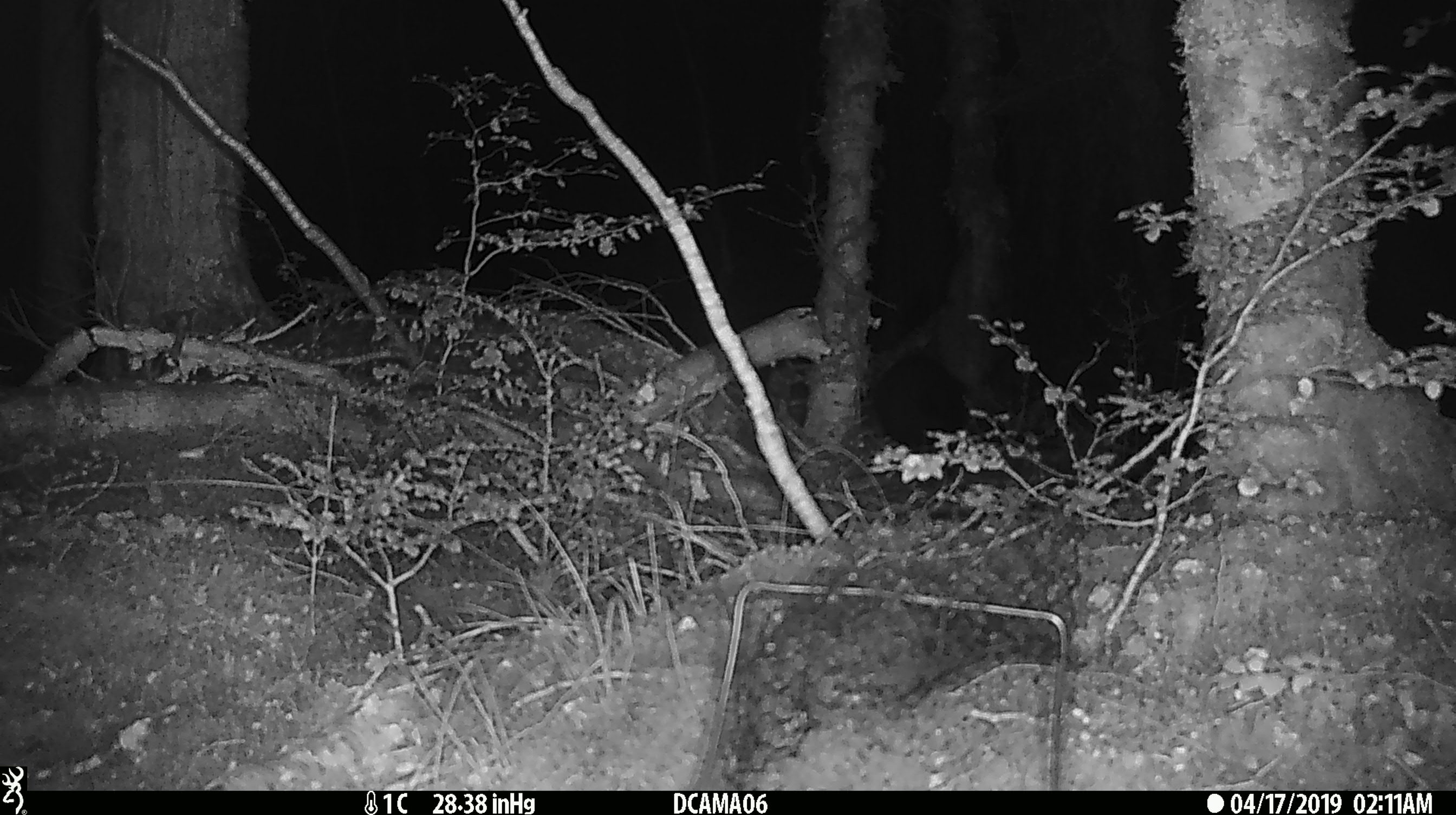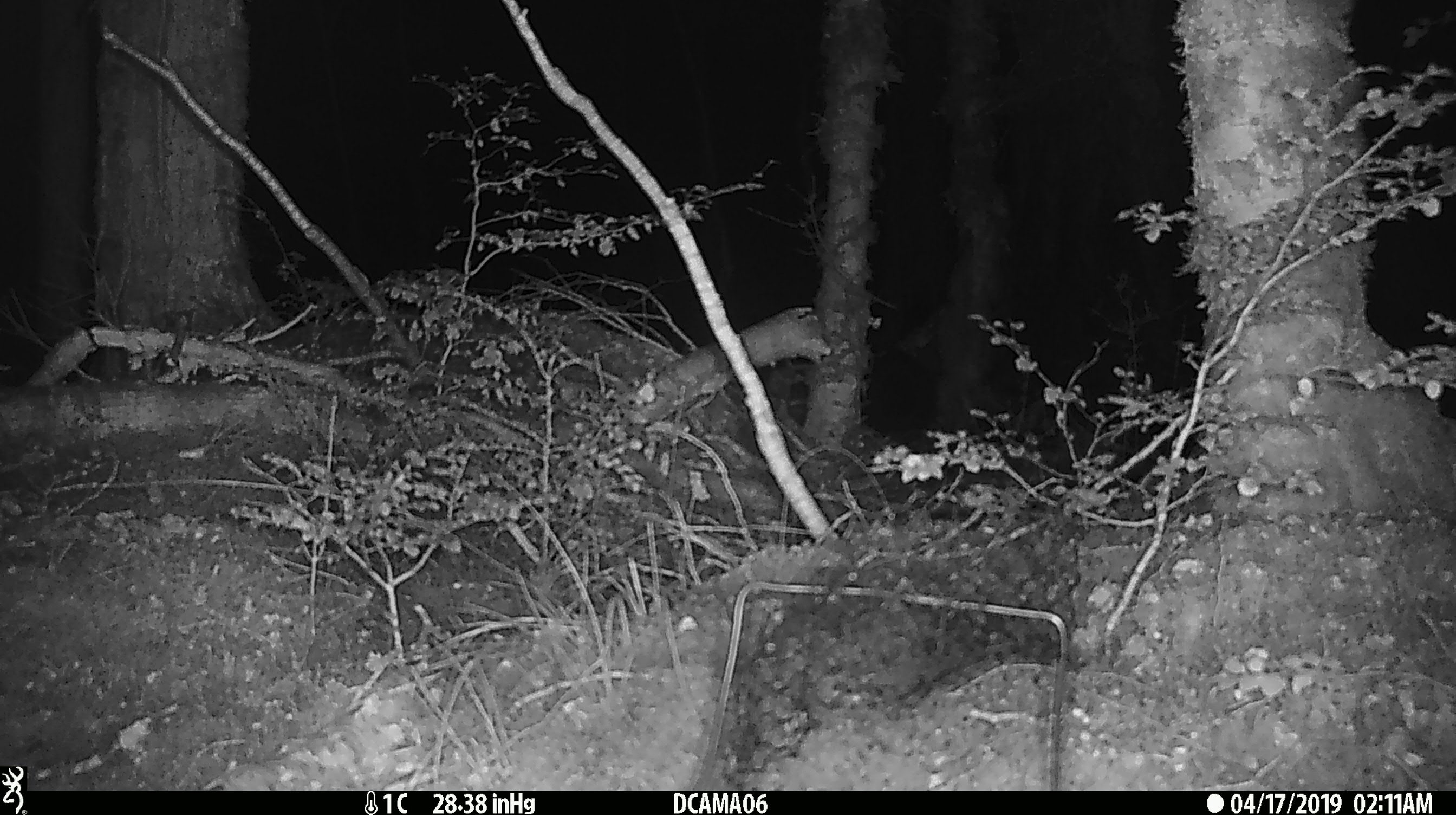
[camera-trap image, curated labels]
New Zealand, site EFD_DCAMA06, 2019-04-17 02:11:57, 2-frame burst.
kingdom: Animalia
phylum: Chordata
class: Mammalia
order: Diprotodontia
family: Phalangeridae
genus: Trichosurus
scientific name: Trichosurus vulpecula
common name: common brushtail possum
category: possum